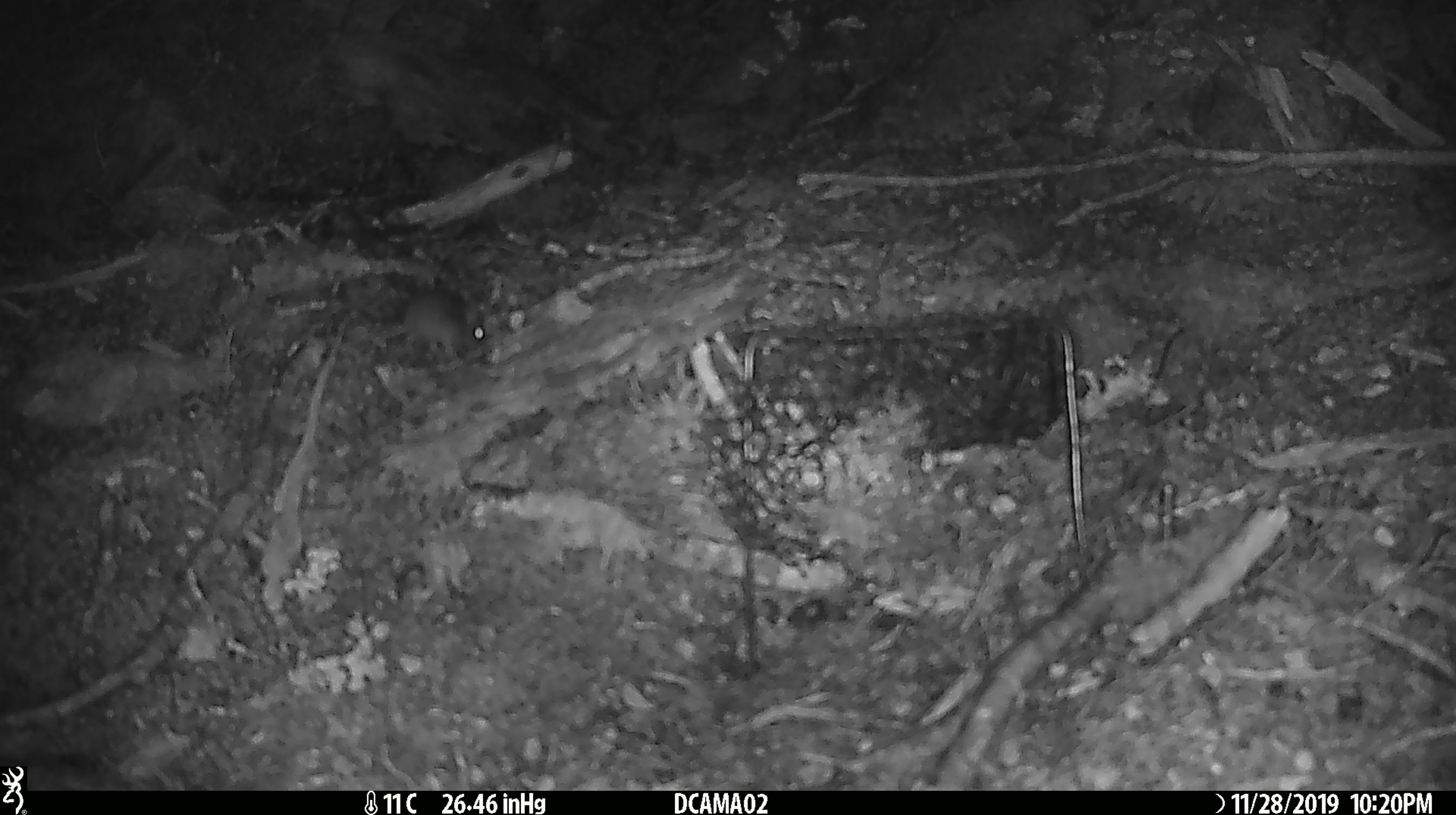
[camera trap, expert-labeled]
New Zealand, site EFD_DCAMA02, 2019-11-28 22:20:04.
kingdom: Animalia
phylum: Chordata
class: Mammalia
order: Rodentia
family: Muridae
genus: Mus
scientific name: Mus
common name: mouse